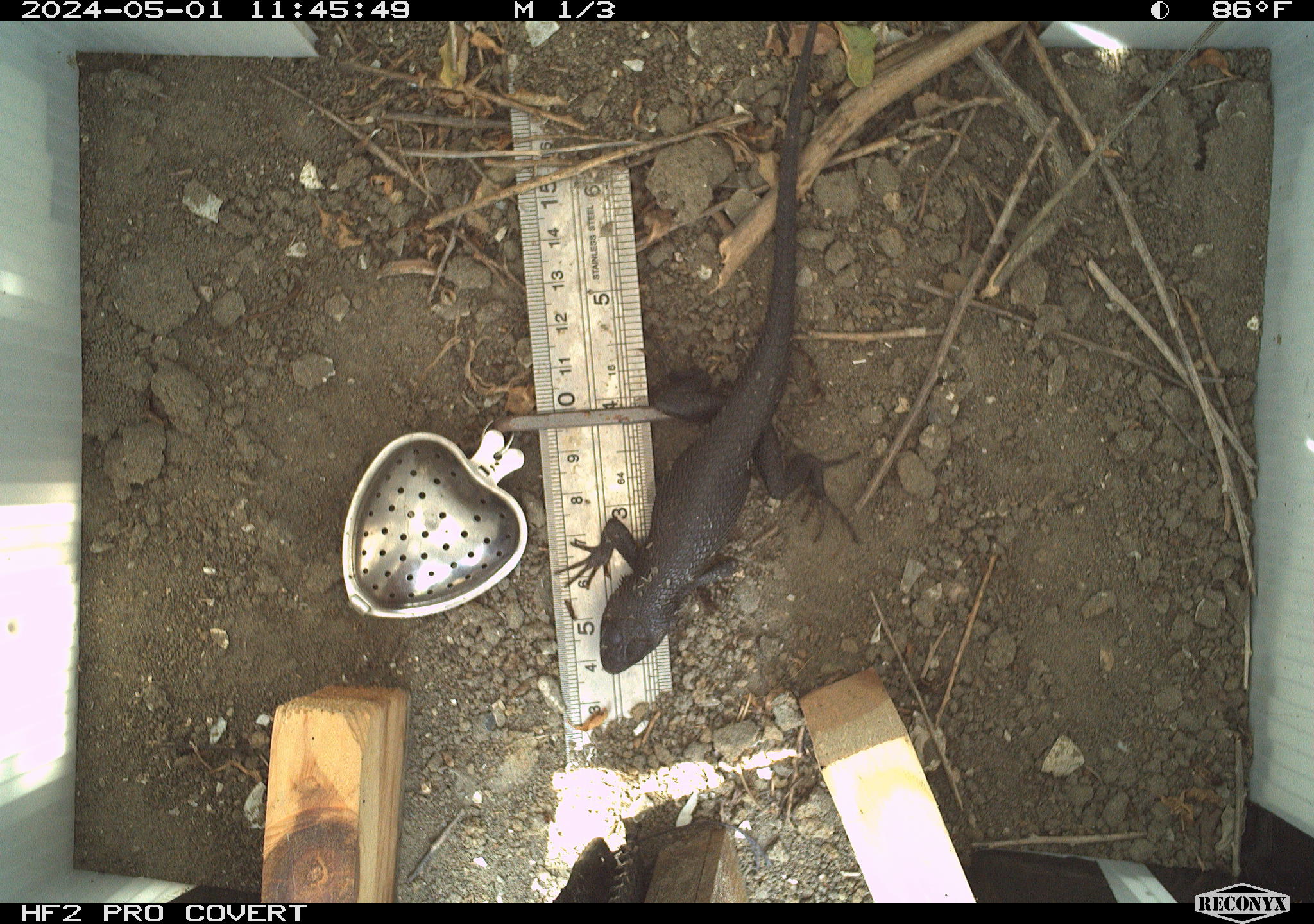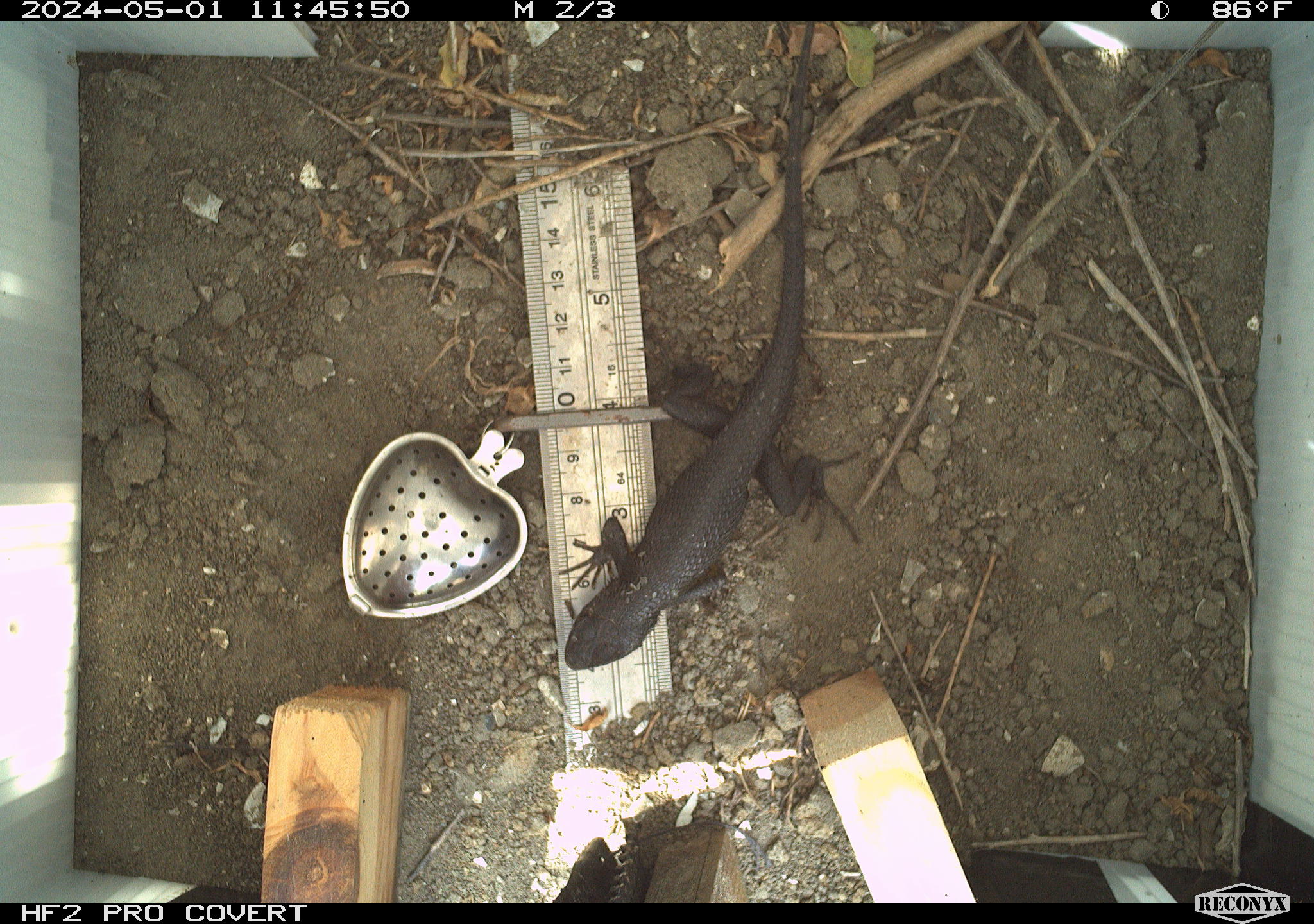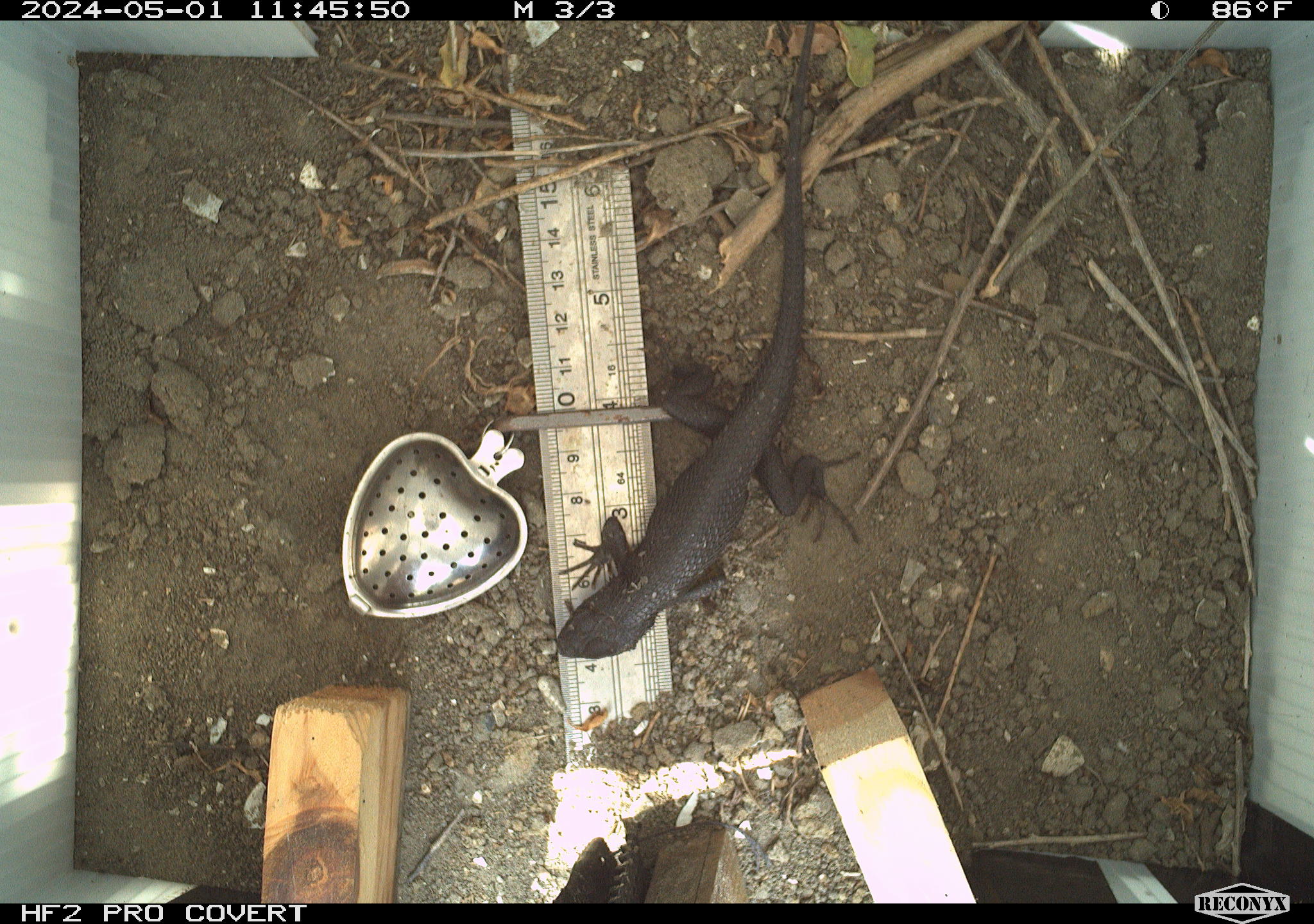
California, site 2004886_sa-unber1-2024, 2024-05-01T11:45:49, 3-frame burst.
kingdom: Animalia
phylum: Chordata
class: Reptilia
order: Squamata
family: Phrynosomatidae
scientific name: Phrynosomatidae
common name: phrynosomatid lizards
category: phrynosomatidae family